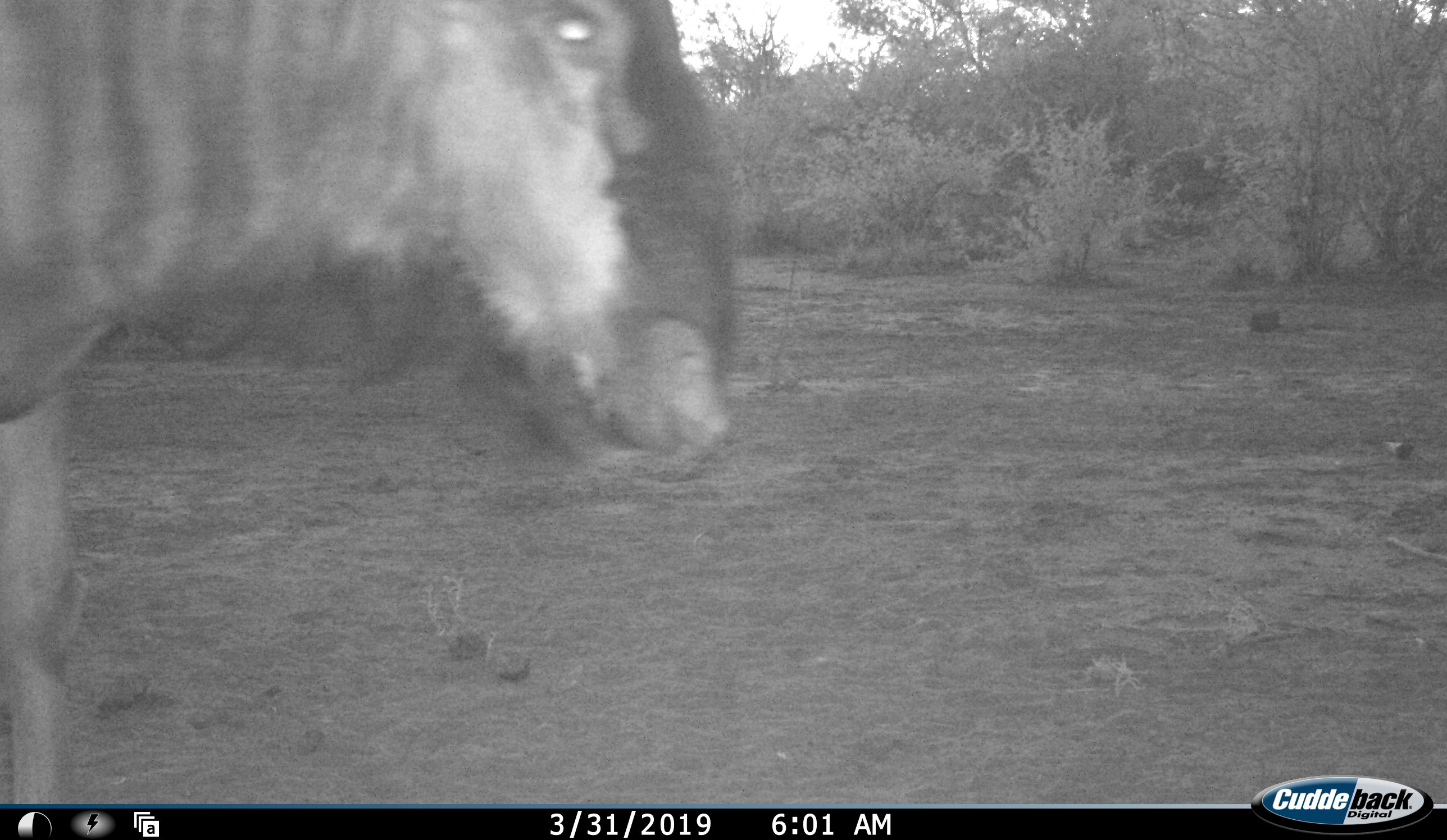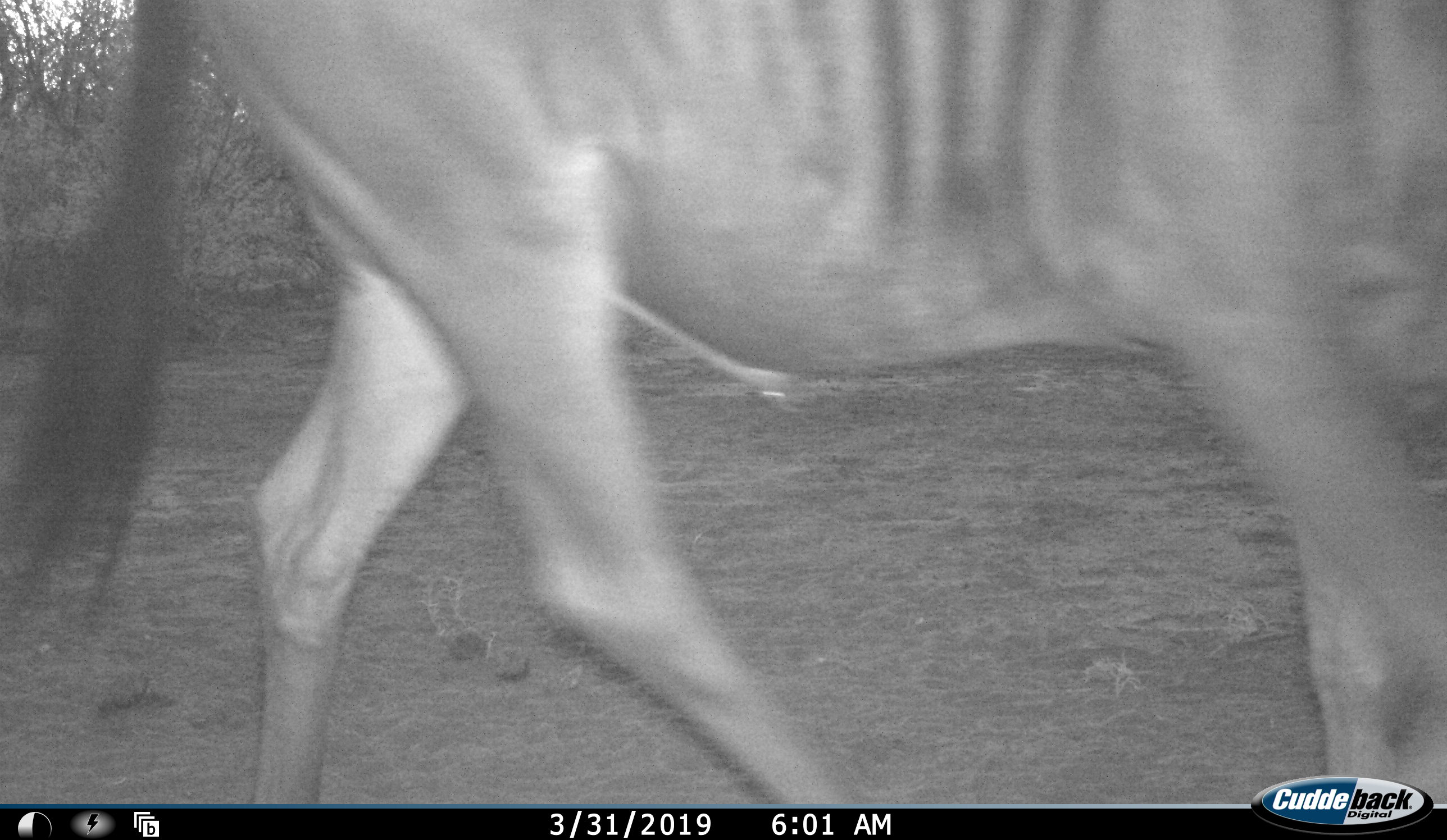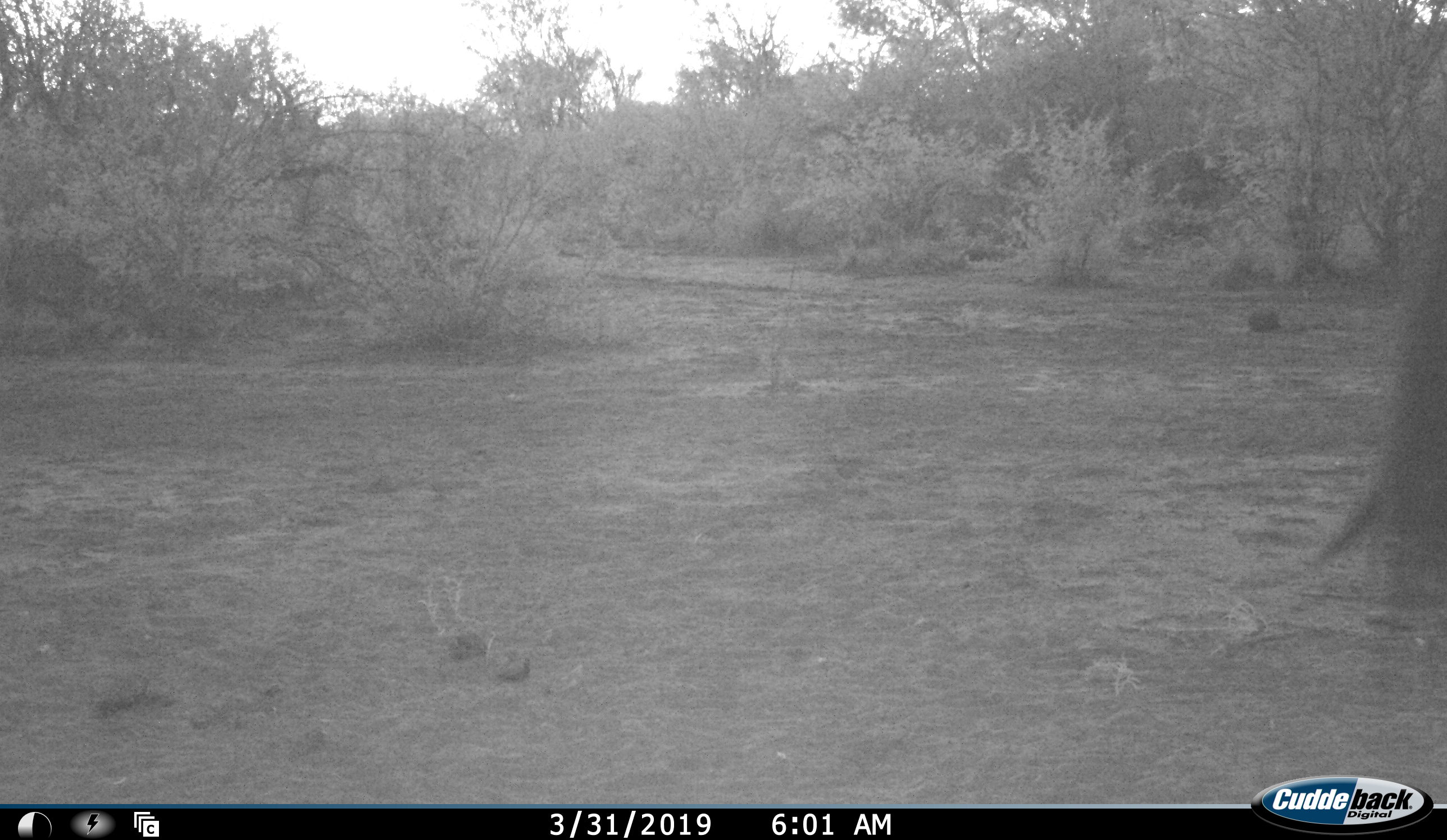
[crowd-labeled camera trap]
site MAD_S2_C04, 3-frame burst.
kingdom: Animalia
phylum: Chordata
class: Mammalia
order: Artiodactyla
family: Bovidae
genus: Connochaetes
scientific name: Connochaetes taurinus taurinus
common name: blue wildebeest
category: wildebeestblue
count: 1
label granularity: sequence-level